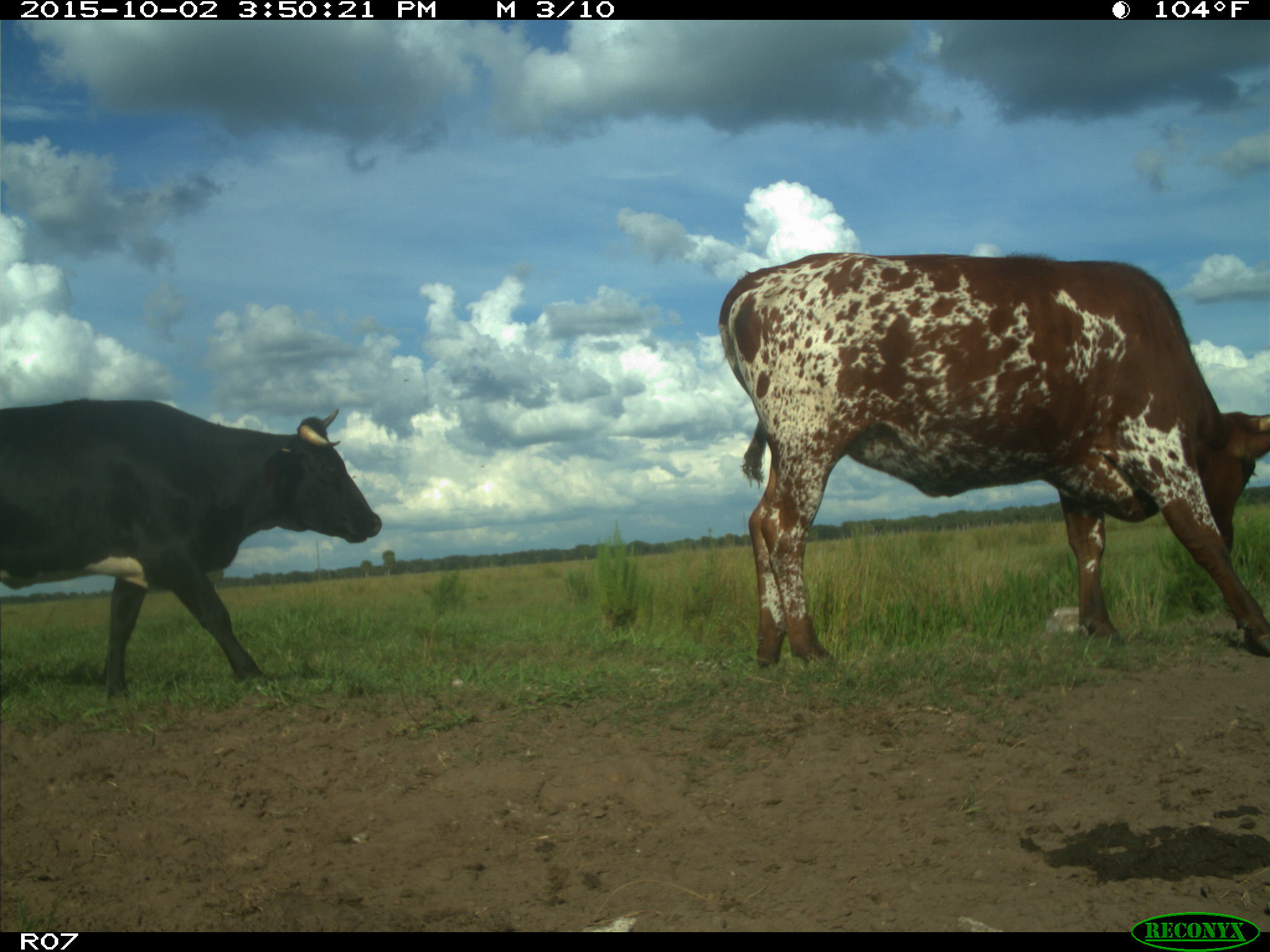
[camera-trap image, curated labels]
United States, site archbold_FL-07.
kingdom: Animalia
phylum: Chordata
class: Mammalia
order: Artiodactyla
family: Bovidae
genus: Bos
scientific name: Bos taurus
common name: domestic cow